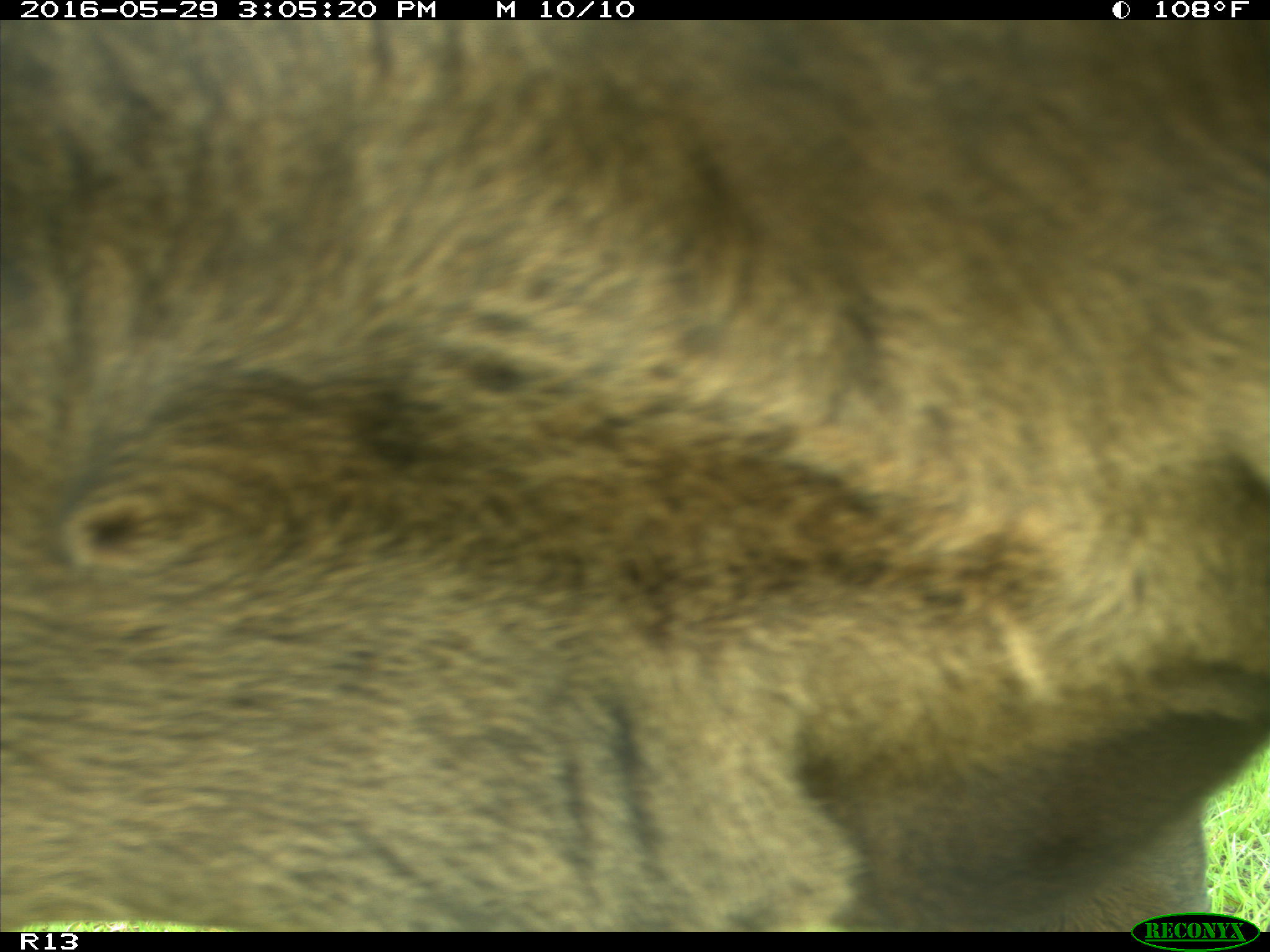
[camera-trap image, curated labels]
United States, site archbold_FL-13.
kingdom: Animalia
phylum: Chordata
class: Mammalia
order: Artiodactyla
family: Bovidae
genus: Bos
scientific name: Bos taurus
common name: domestic cow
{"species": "Bos taurus (domestic cow)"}